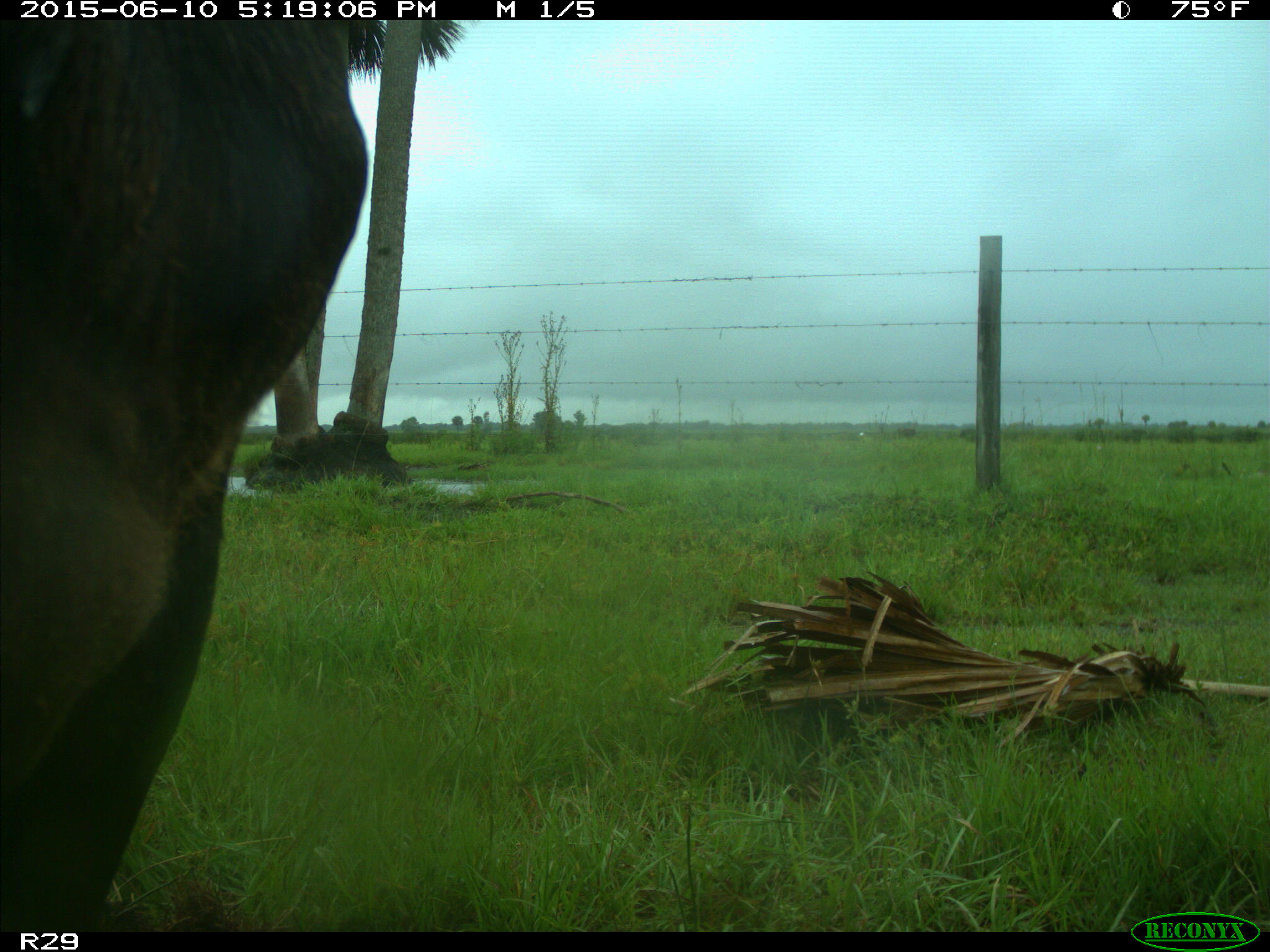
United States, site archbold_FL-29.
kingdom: Animalia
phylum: Chordata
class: Mammalia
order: Artiodactyla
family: Bovidae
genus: Bos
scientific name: Bos taurus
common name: domestic cow